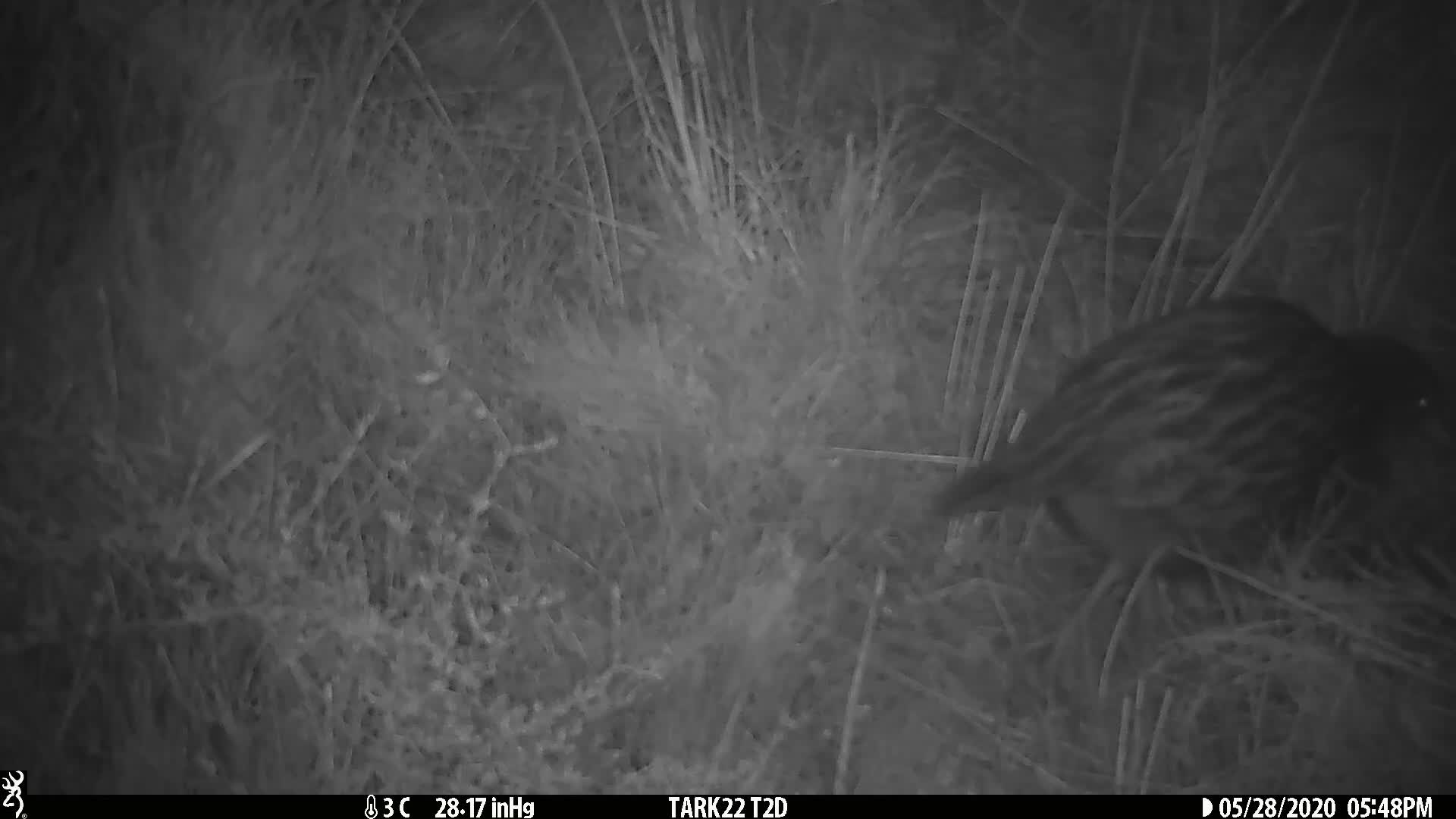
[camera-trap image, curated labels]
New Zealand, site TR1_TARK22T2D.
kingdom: Animalia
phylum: Chordata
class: Aves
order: Gruiformes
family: Rallidae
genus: Gallirallus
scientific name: Gallirallus australis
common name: weka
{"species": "weka (Gallirallus australis)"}